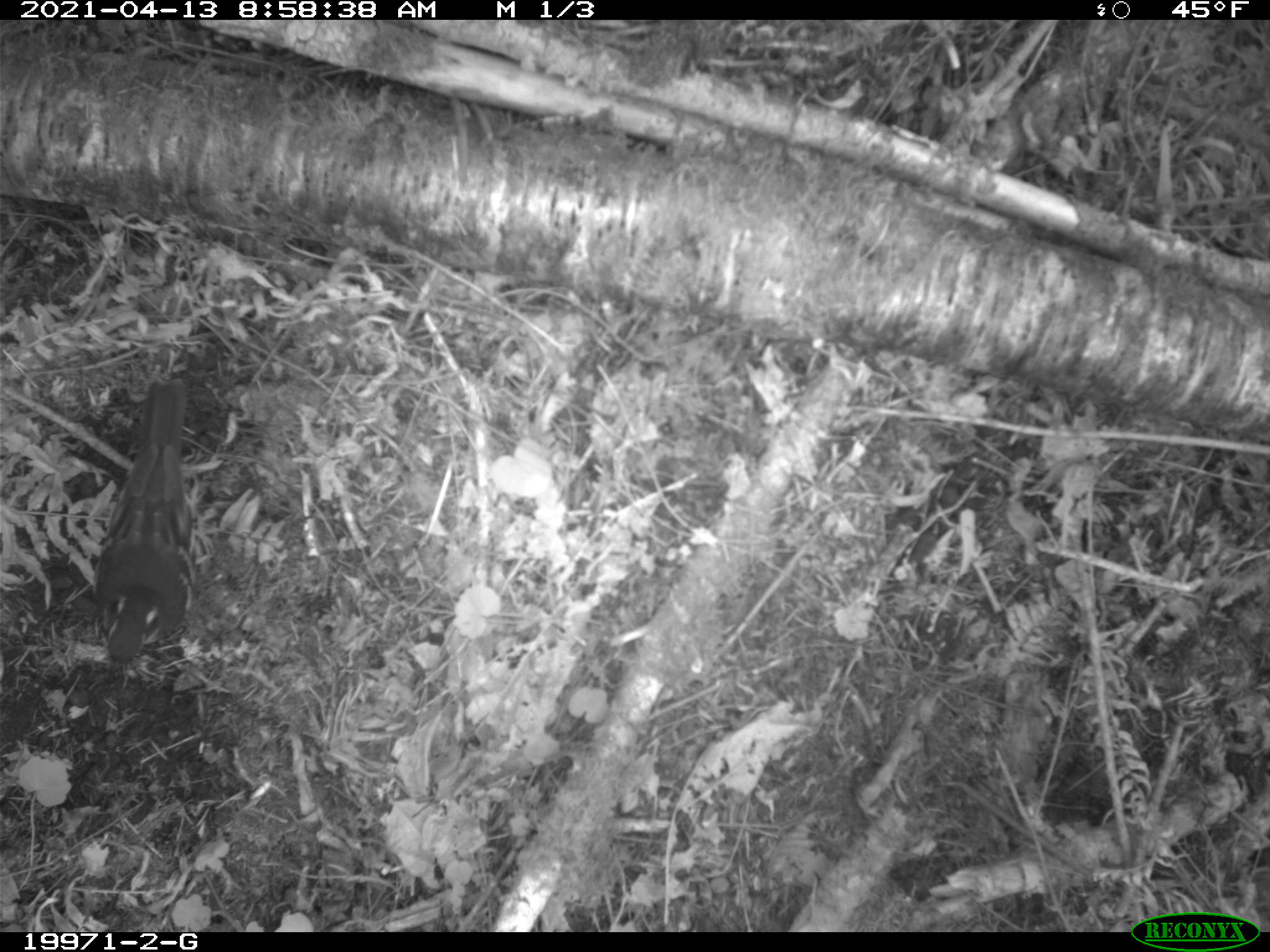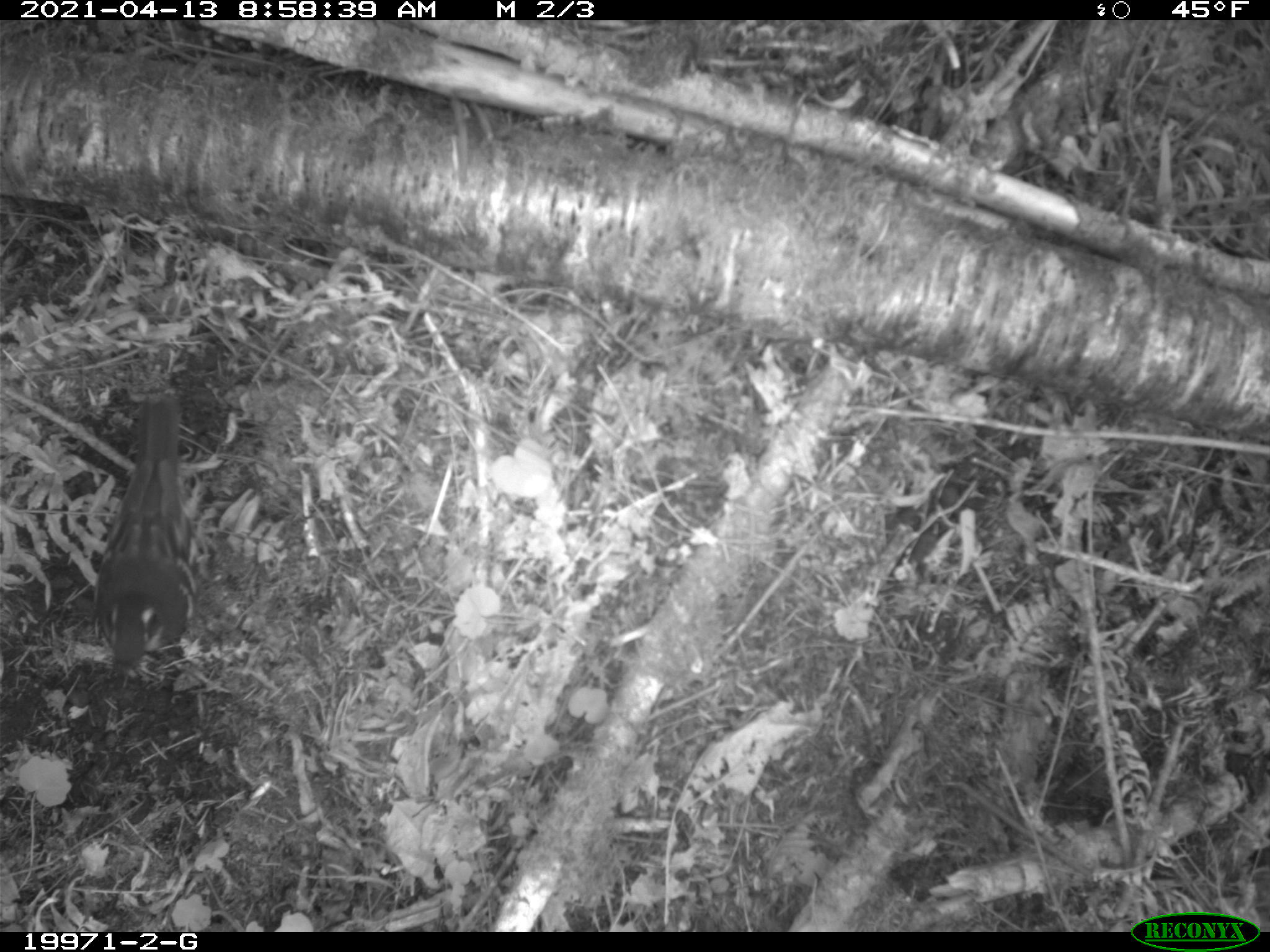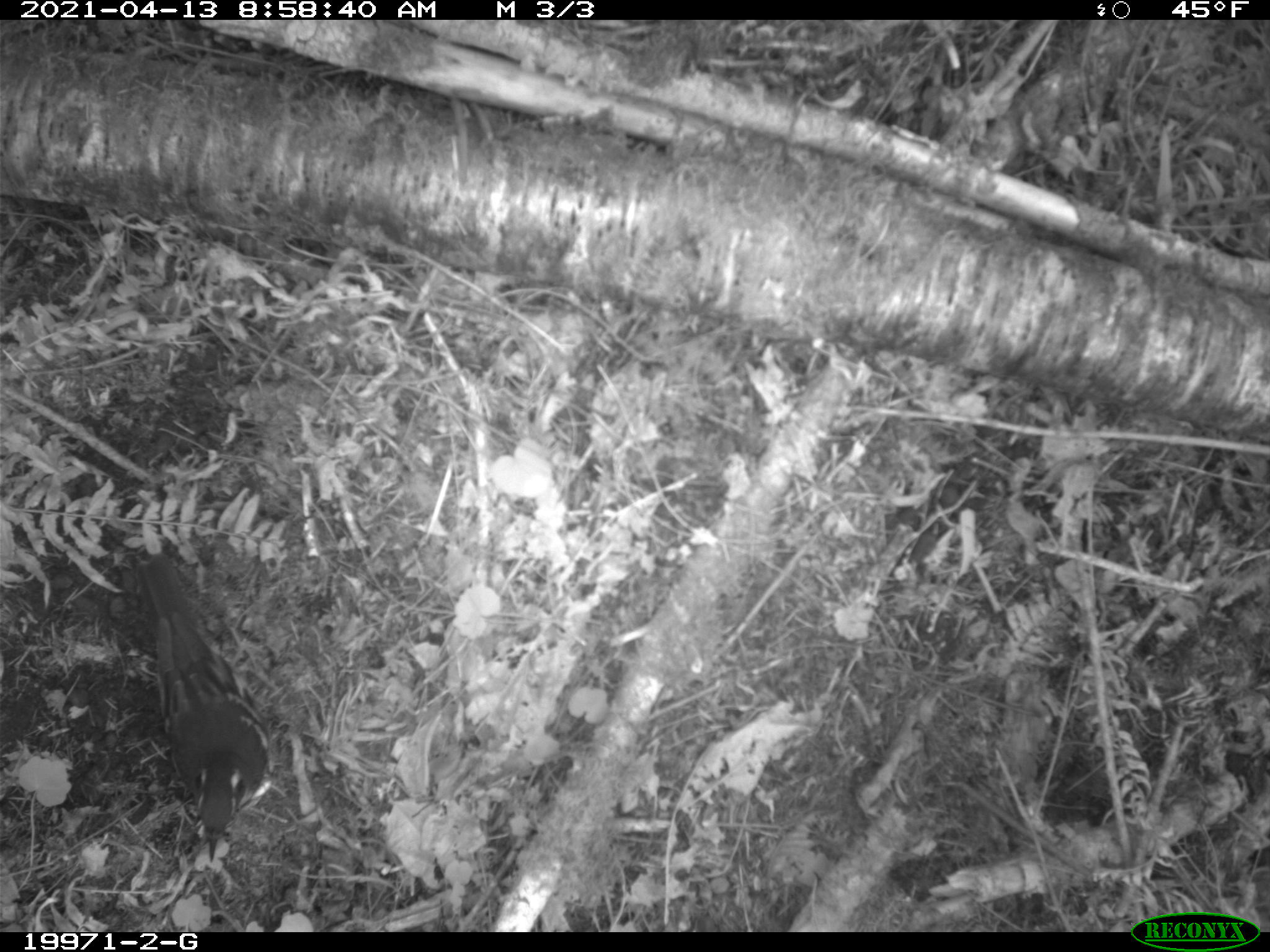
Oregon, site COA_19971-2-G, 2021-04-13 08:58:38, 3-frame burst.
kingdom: Animalia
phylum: Chordata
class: Aves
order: Passeriformes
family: Turdidae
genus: Ixoreus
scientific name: Ixoreus naevius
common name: varied thrush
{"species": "varied thrush (Ixoreus naevius)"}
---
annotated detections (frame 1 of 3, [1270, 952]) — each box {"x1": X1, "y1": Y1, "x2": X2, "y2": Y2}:
varied thrush: {"x1": 68, "y1": 357, "x2": 238, "y2": 718}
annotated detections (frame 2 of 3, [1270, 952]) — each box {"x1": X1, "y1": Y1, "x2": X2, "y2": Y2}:
varied thrush: {"x1": 61, "y1": 367, "x2": 215, "y2": 714}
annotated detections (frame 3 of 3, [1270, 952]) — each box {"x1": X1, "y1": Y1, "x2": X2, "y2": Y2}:
varied thrush: {"x1": 95, "y1": 524, "x2": 338, "y2": 882}